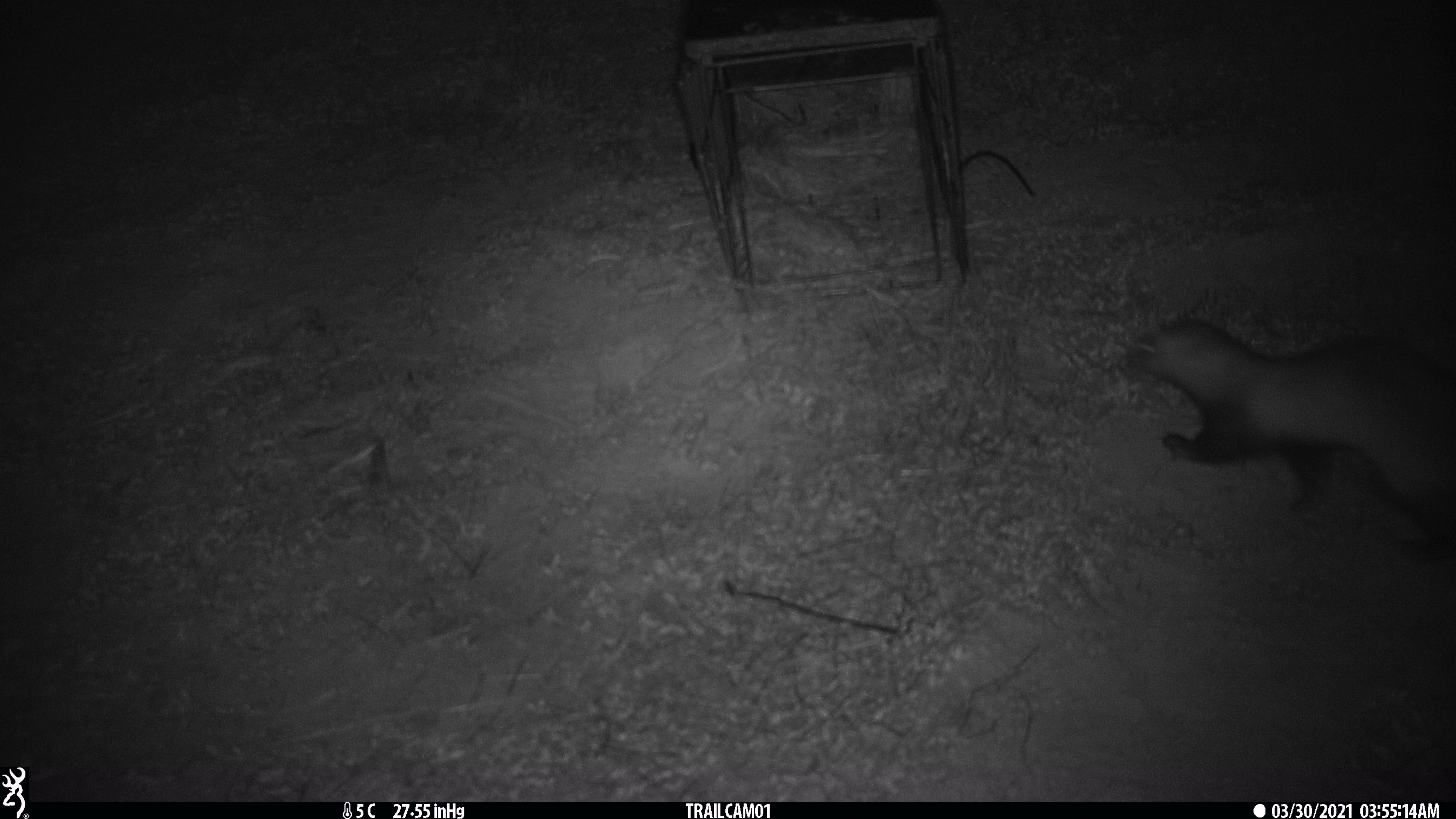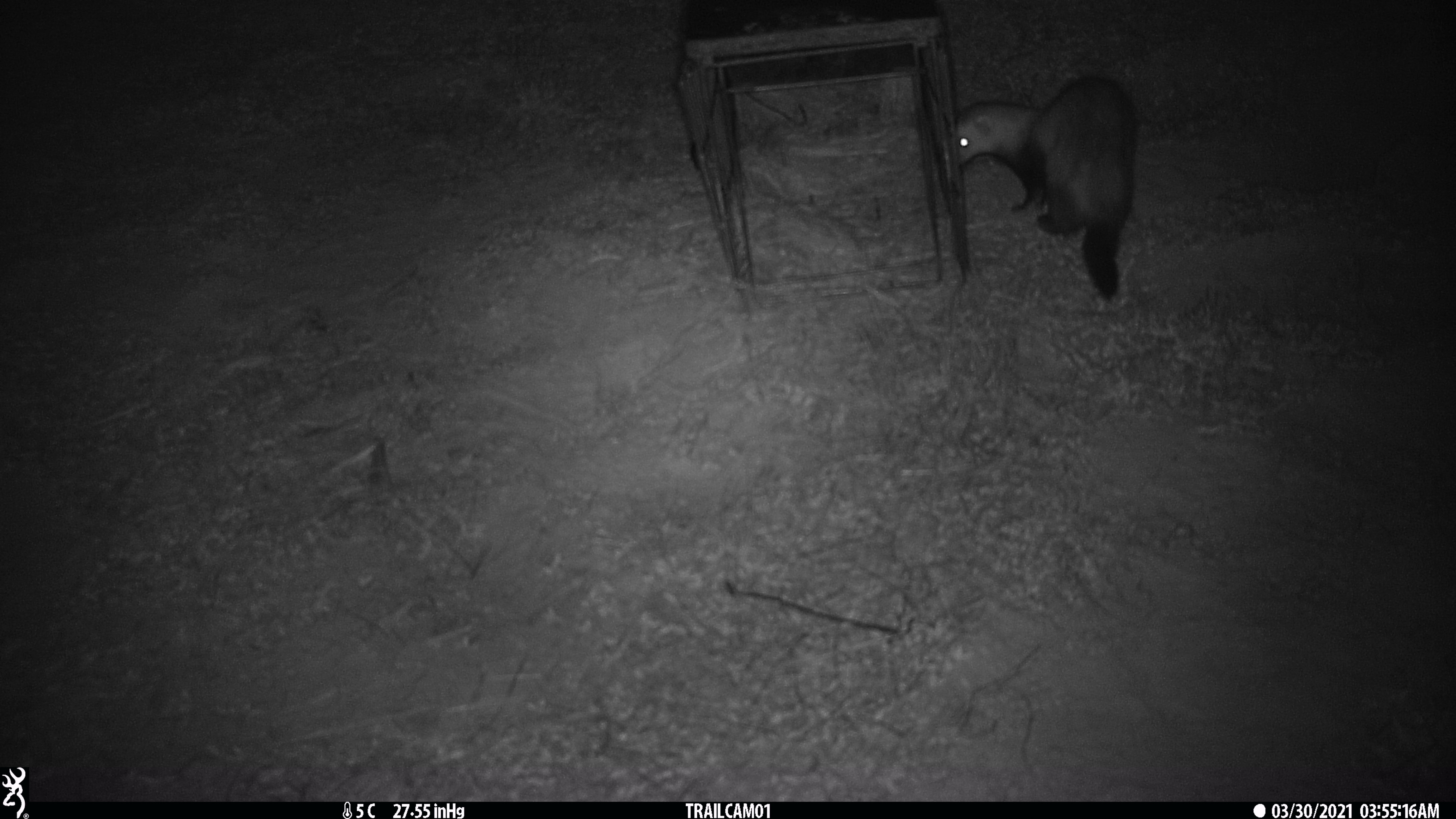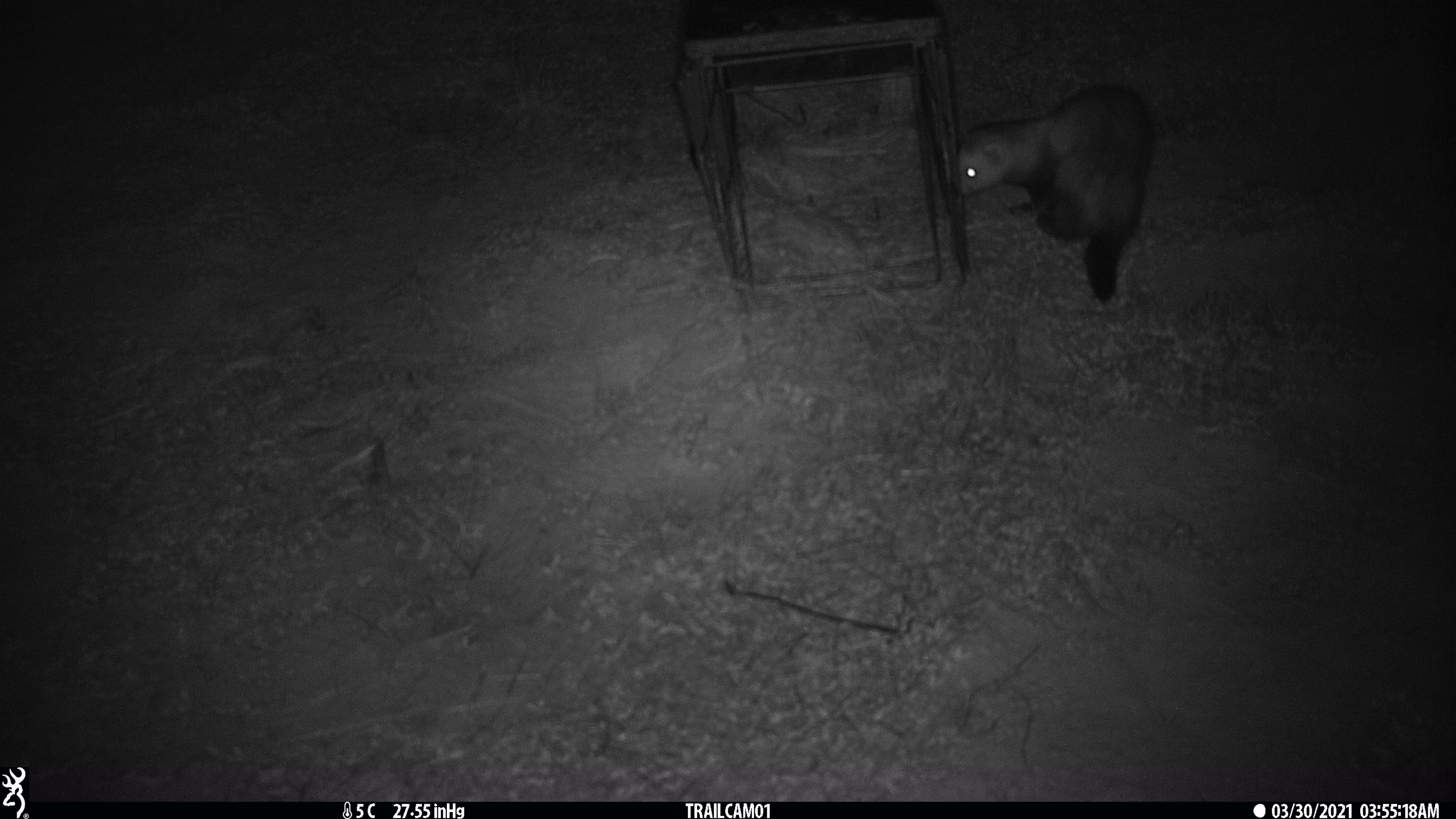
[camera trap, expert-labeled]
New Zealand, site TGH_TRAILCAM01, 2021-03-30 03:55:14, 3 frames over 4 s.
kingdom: Animalia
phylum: Chordata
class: Mammalia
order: Carnivora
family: Mustelidae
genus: Mustela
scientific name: Mustela furo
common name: ferret